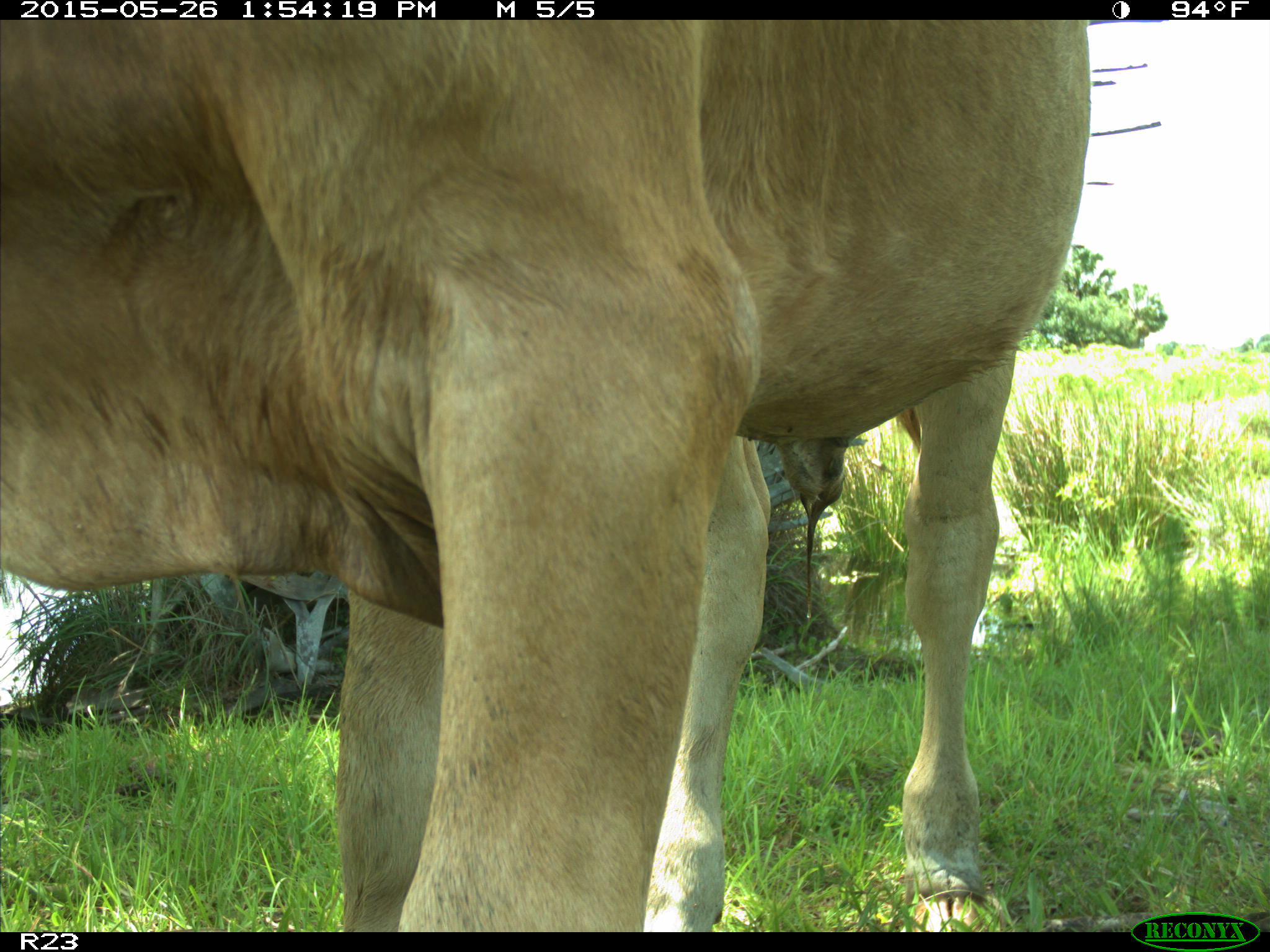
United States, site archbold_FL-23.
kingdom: Animalia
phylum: Chordata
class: Mammalia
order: Artiodactyla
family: Bovidae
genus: Bos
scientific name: Bos taurus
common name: domestic cow